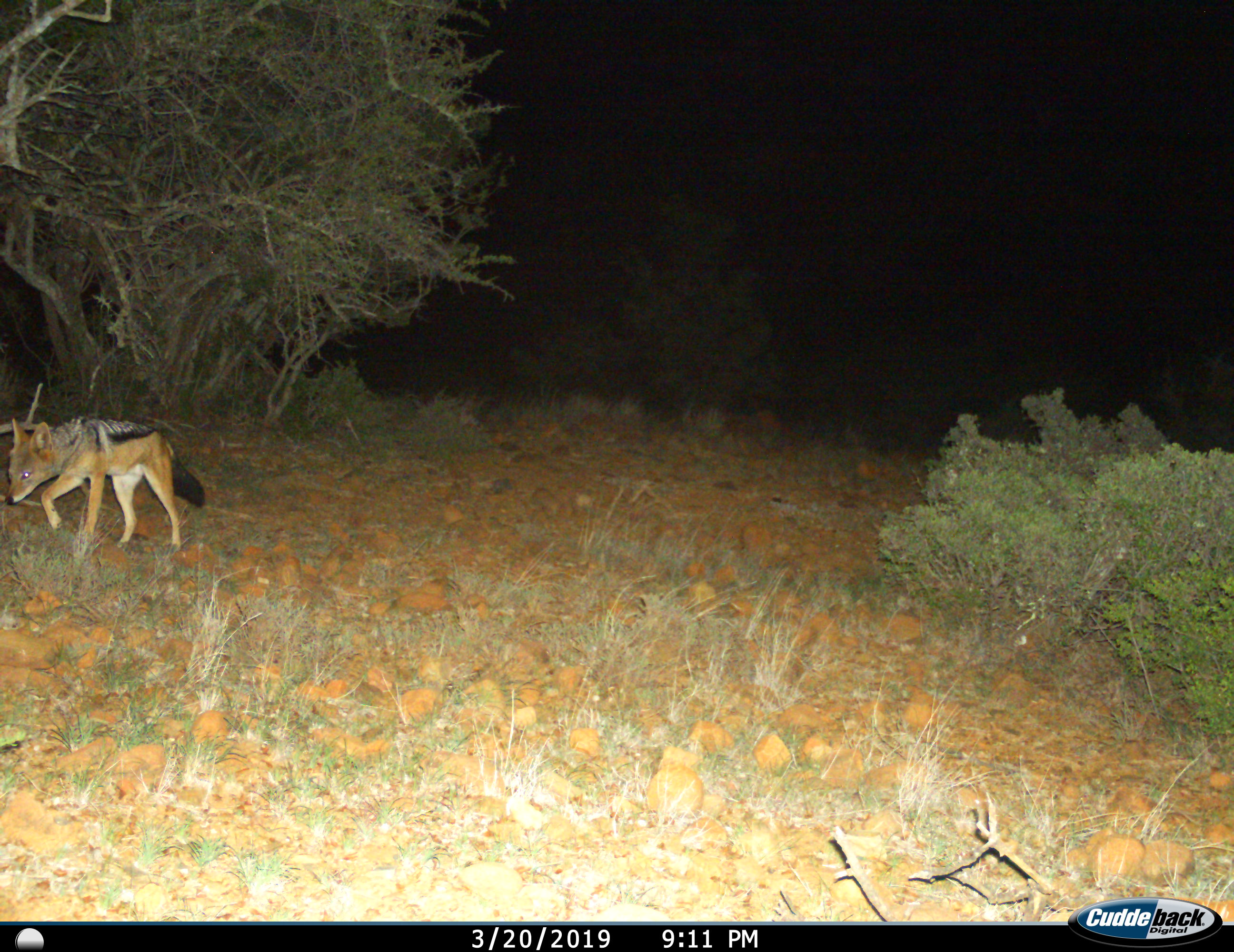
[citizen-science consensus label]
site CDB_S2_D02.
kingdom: Animalia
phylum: Chordata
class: Mammalia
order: Carnivora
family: Canidae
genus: Lupulella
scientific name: Lupulella mesomelas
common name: black-backed jackal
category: jackalblackbacked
Jackalblackbacked (black-backed jackal) (Lupulella mesomelas), count 1. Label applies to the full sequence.